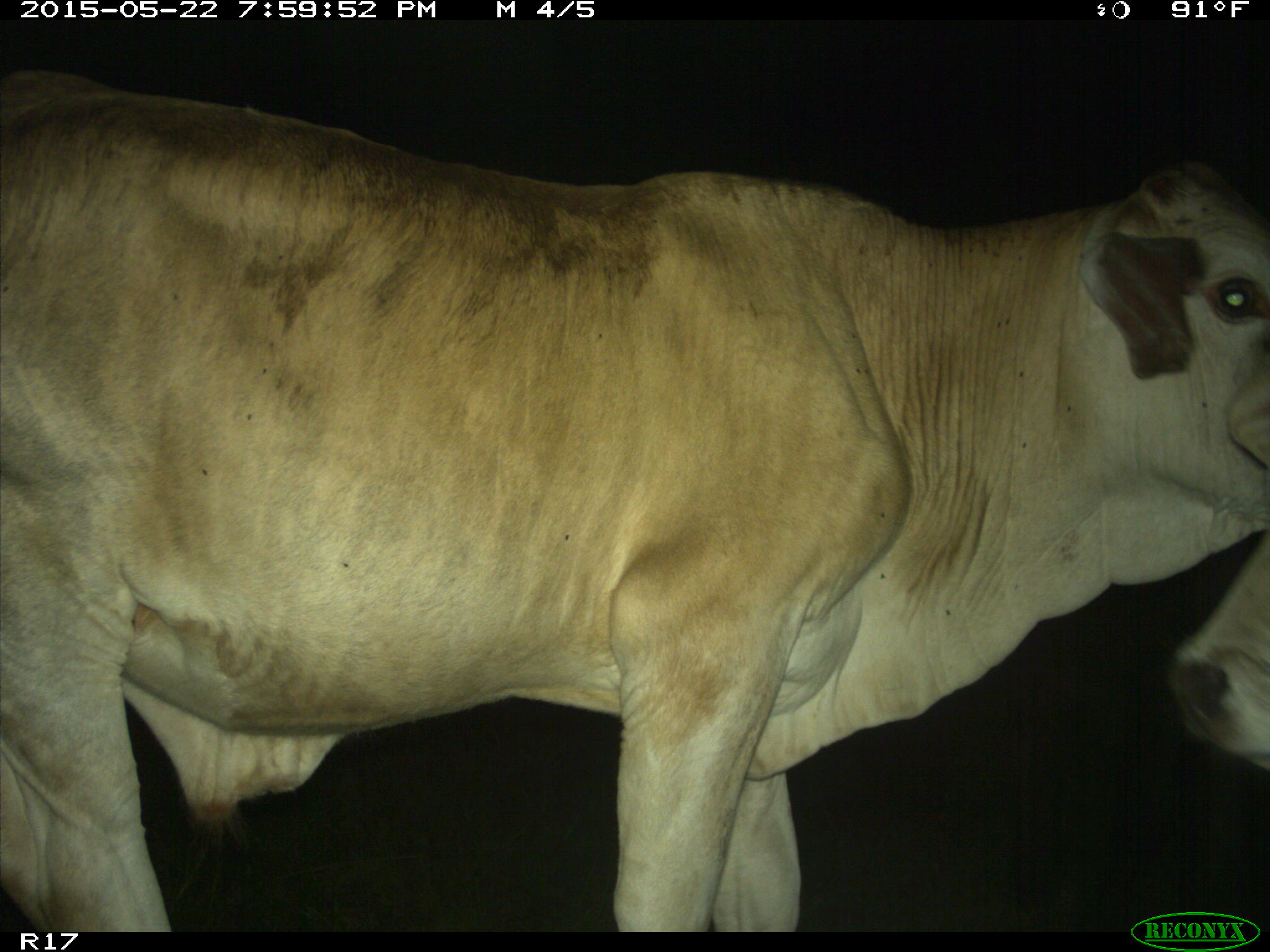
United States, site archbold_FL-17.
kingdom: Animalia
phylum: Chordata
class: Mammalia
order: Artiodactyla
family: Bovidae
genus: Bos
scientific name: Bos taurus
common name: domestic cow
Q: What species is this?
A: Bos taurus (domestic cow).